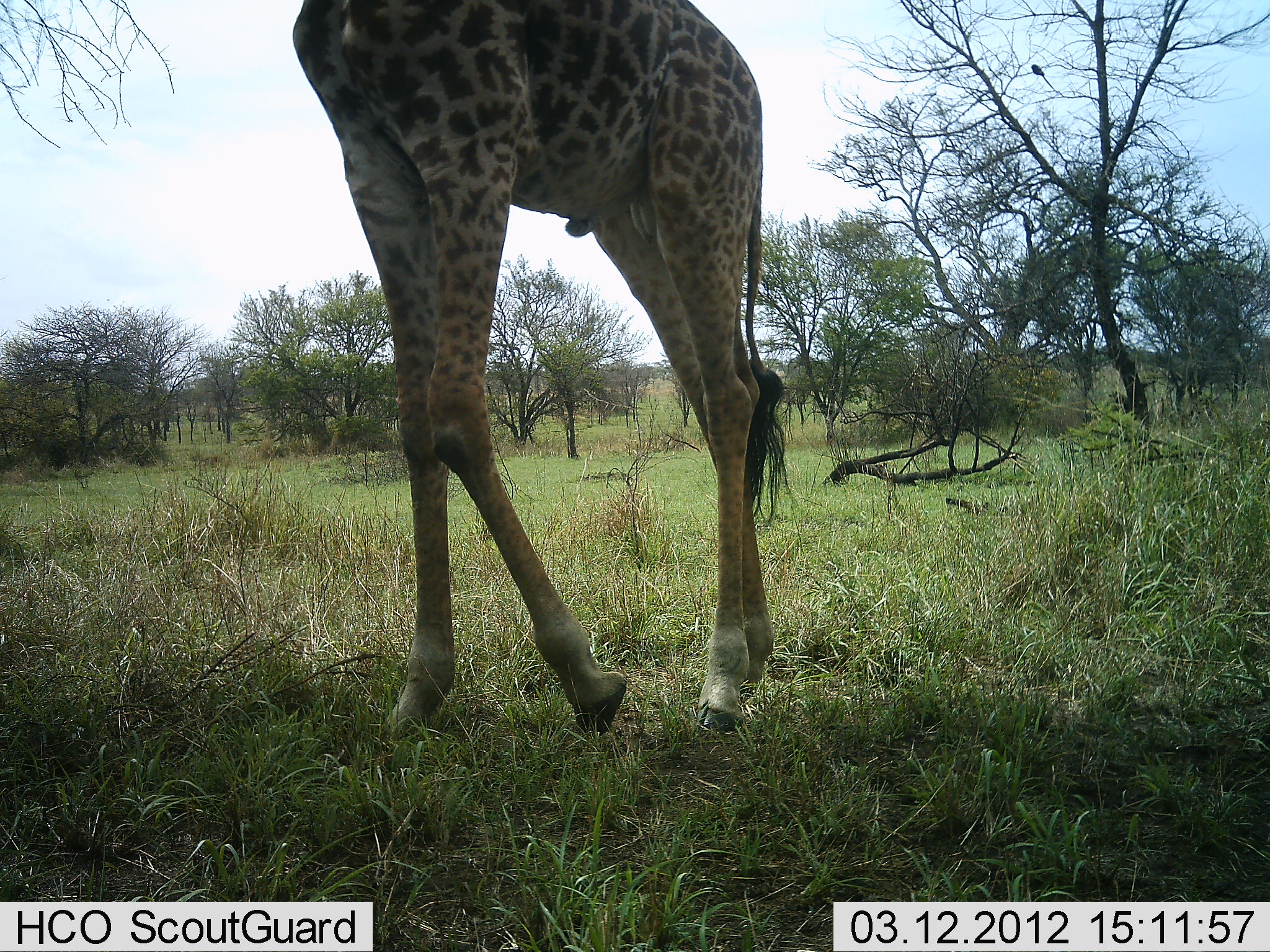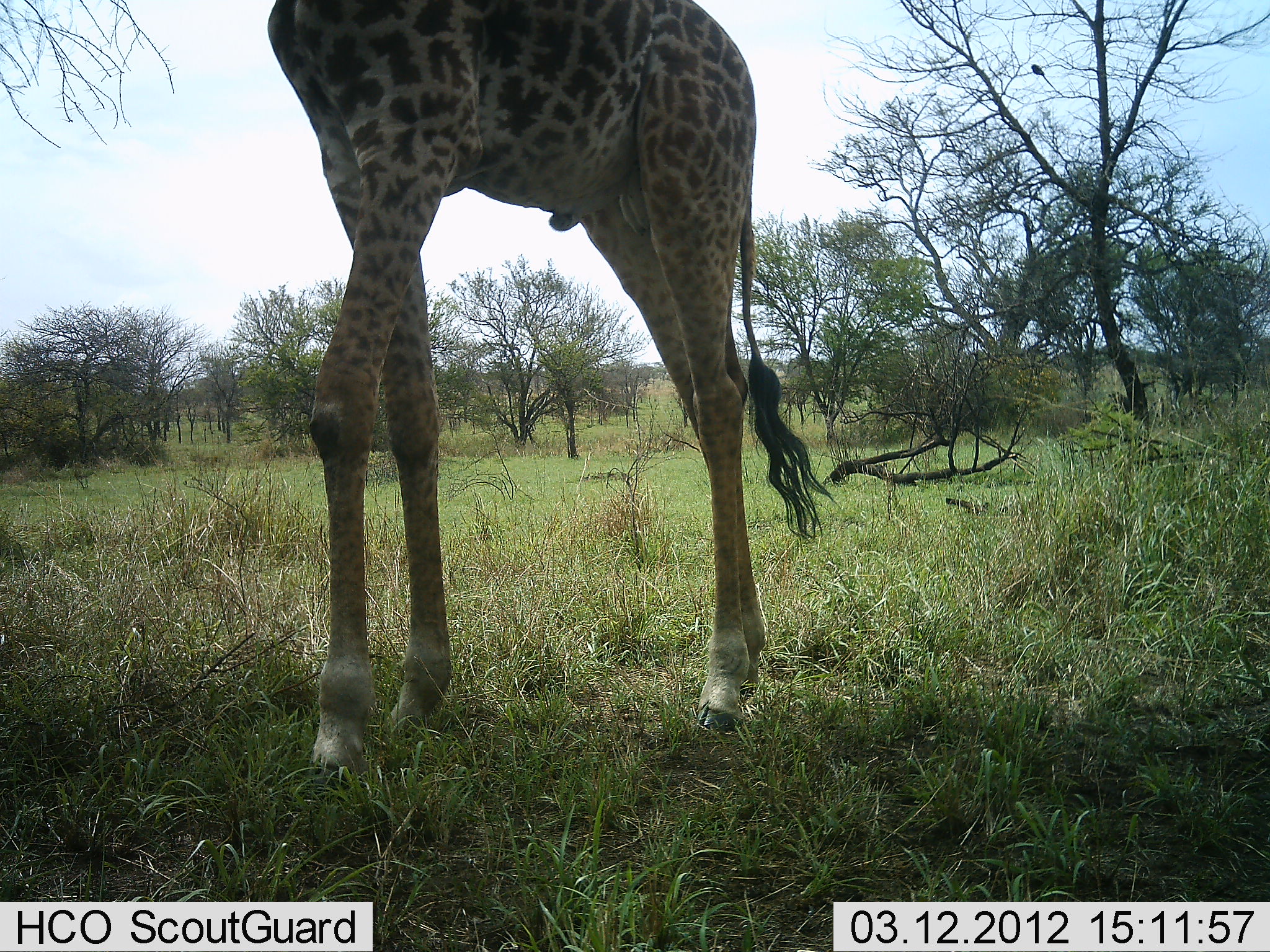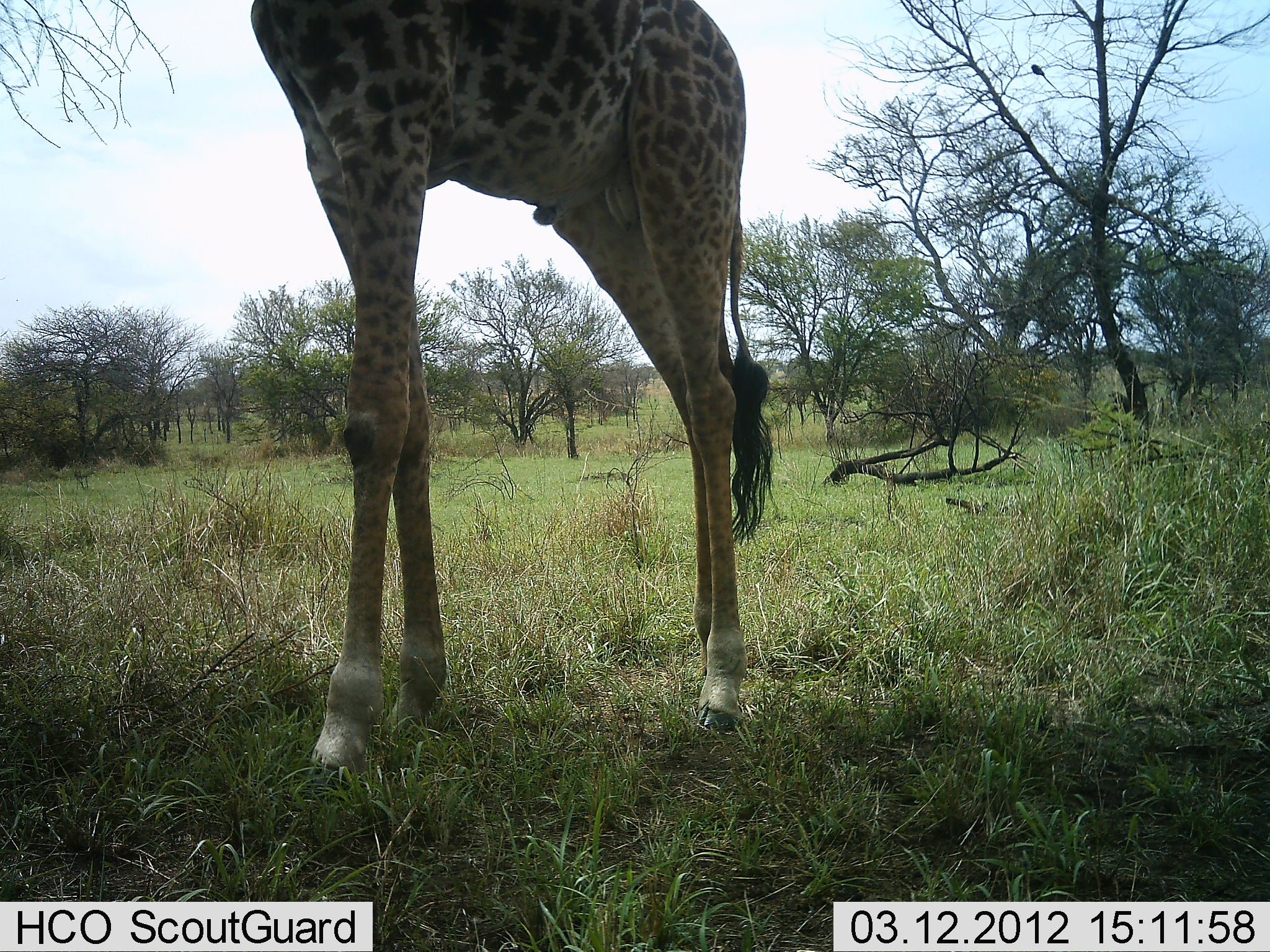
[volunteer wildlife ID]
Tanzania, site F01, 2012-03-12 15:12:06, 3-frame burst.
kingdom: Animalia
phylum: Chordata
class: Mammalia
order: Artiodactyla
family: Giraffidae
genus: Giraffa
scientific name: Giraffa camelopardalis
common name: giraffe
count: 1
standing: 31%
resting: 0%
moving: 62%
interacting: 0%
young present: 0%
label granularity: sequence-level